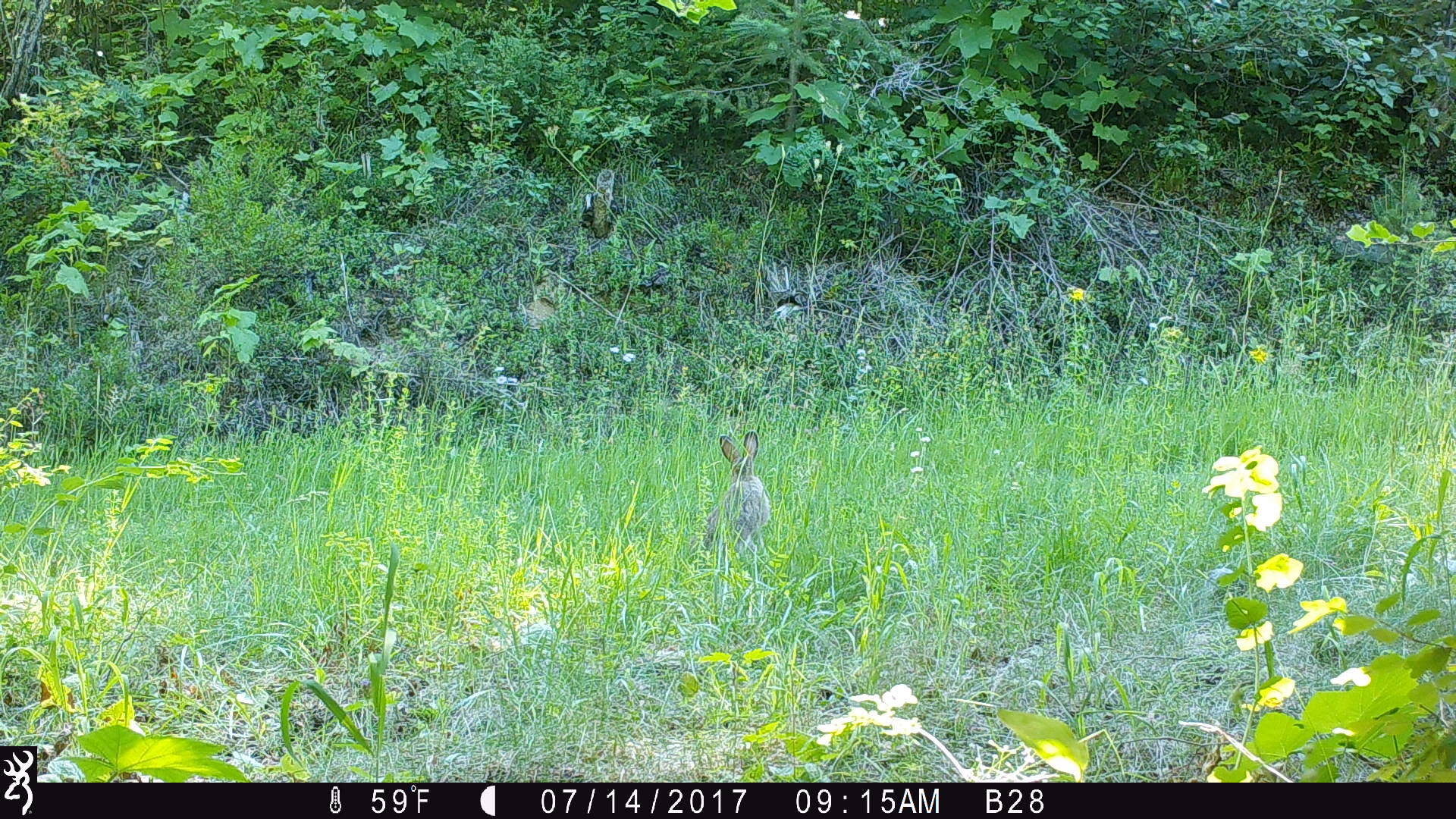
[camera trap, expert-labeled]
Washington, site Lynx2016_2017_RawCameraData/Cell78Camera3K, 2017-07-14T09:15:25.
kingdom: Animalia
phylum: Chordata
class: Mammalia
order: Lagomorpha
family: Leporidae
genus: Lepus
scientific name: Lepus americanus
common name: snowshoe hare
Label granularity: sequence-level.